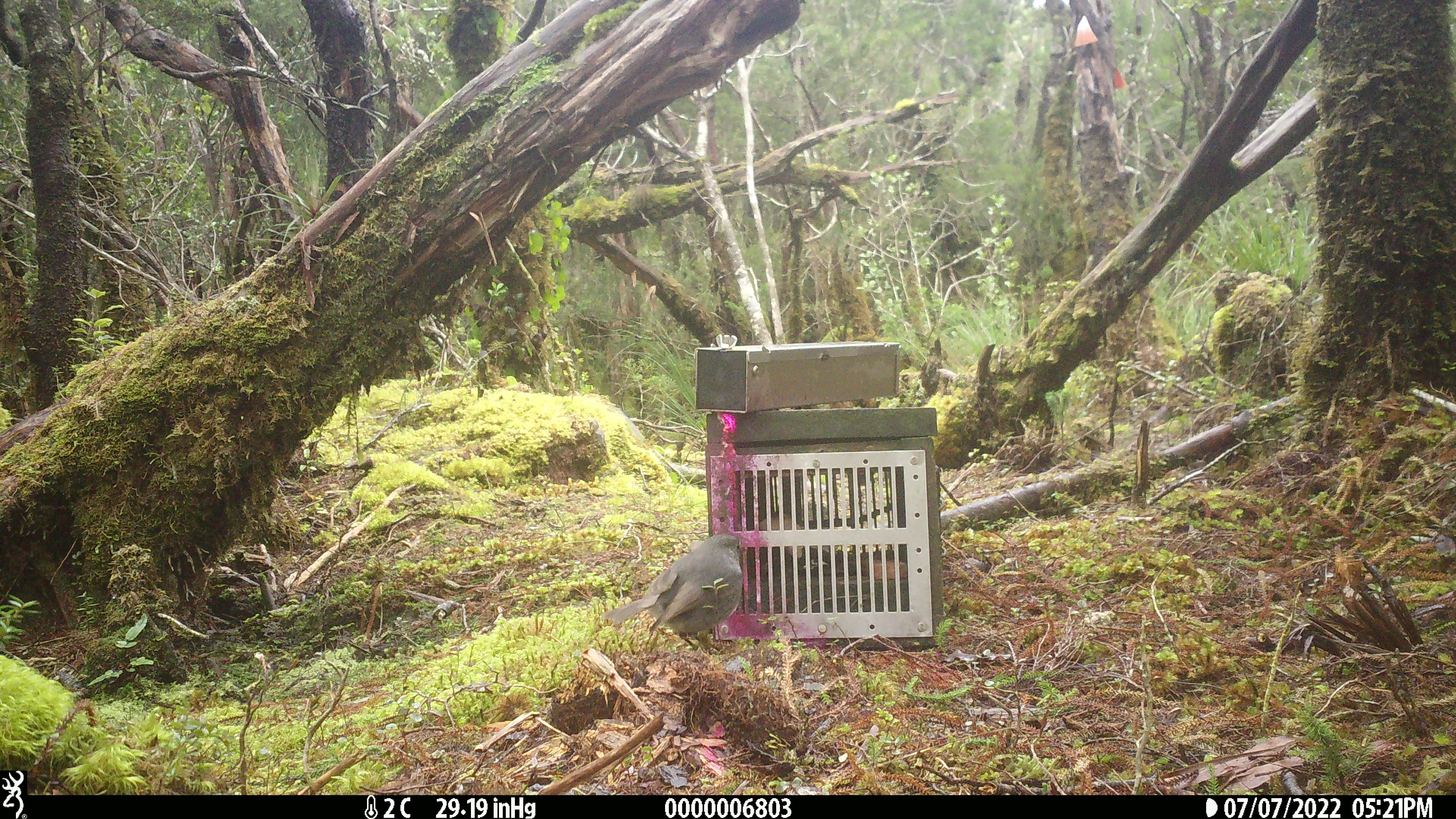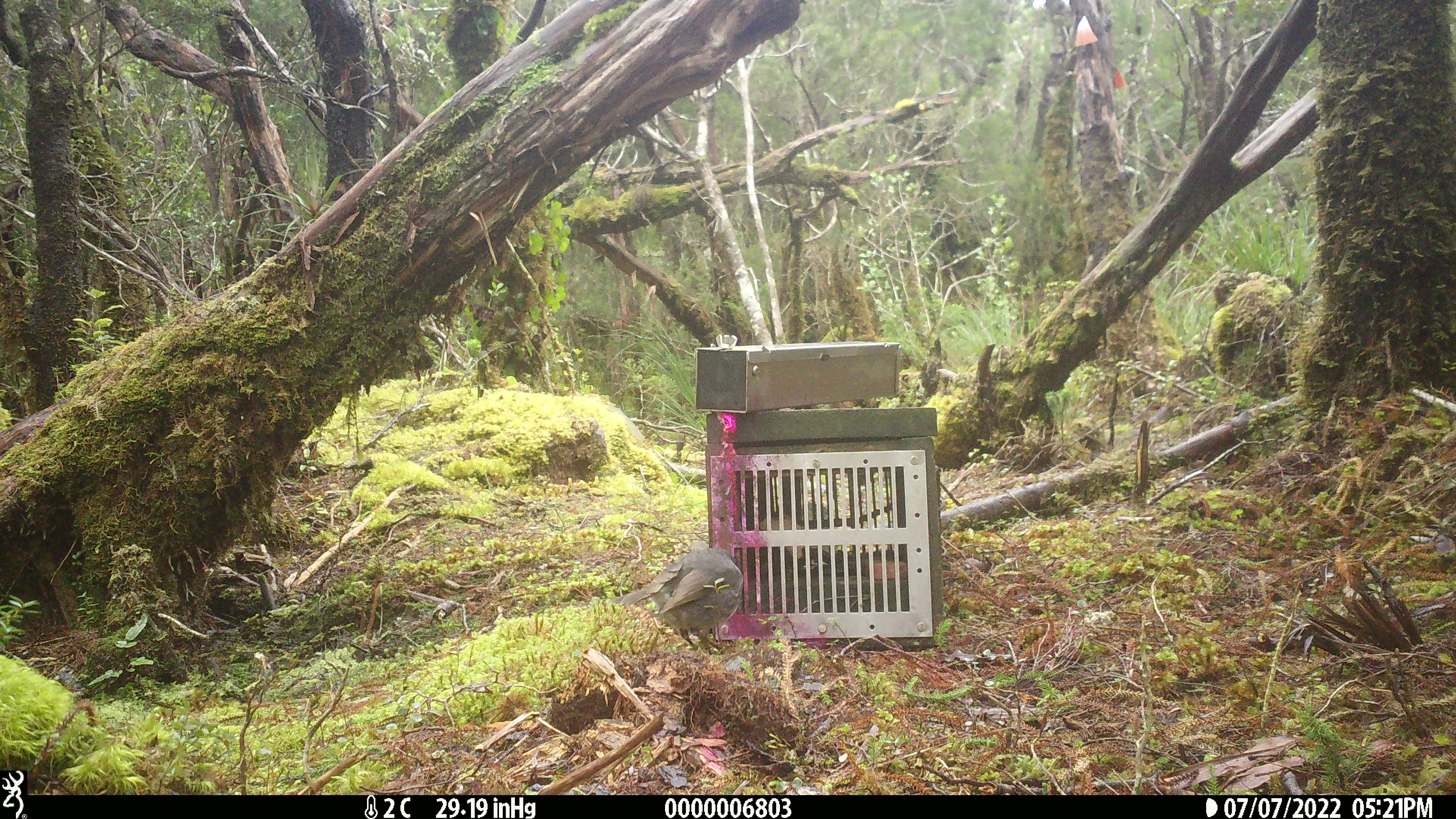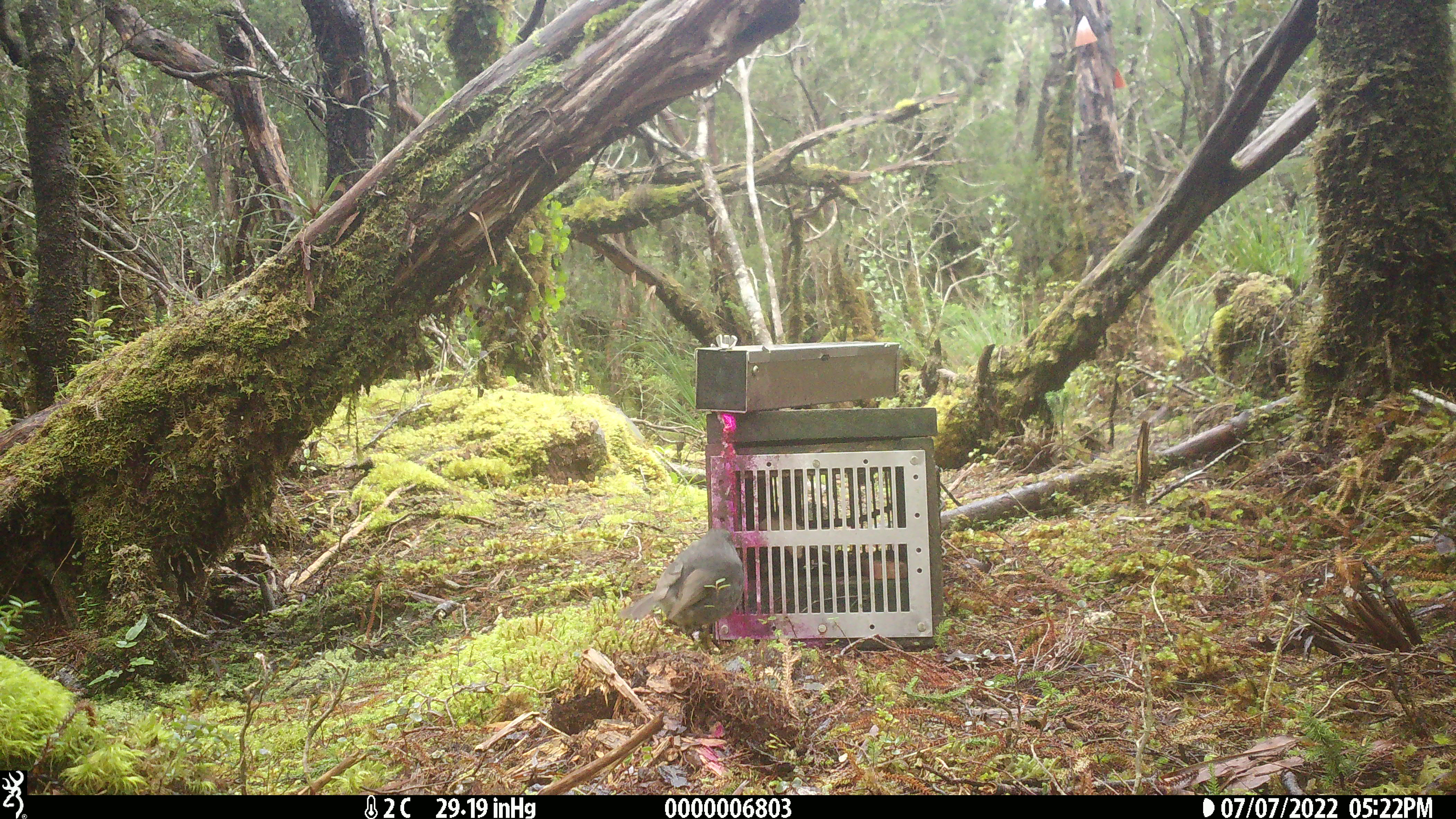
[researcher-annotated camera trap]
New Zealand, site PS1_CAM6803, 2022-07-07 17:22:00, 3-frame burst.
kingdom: Animalia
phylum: Chordata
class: Aves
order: Passeriformes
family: Petroicidae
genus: Petroica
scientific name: Petroica australis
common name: new zealand robin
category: robin